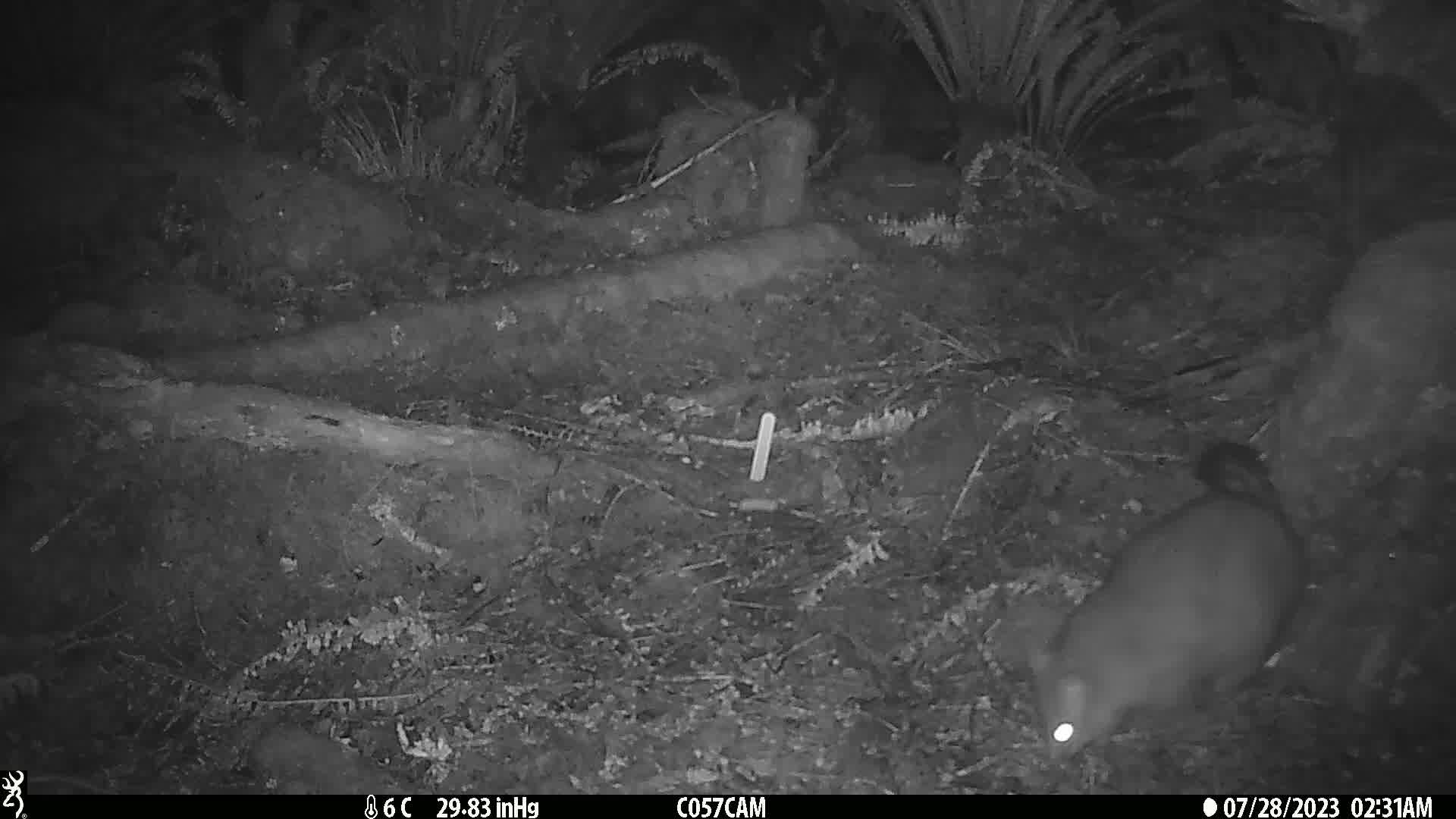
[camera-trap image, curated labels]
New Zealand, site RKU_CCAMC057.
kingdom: Animalia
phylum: Chordata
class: Mammalia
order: Diprotodontia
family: Phalangeridae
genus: Trichosurus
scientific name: Trichosurus vulpecula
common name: common brushtail possum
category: possum